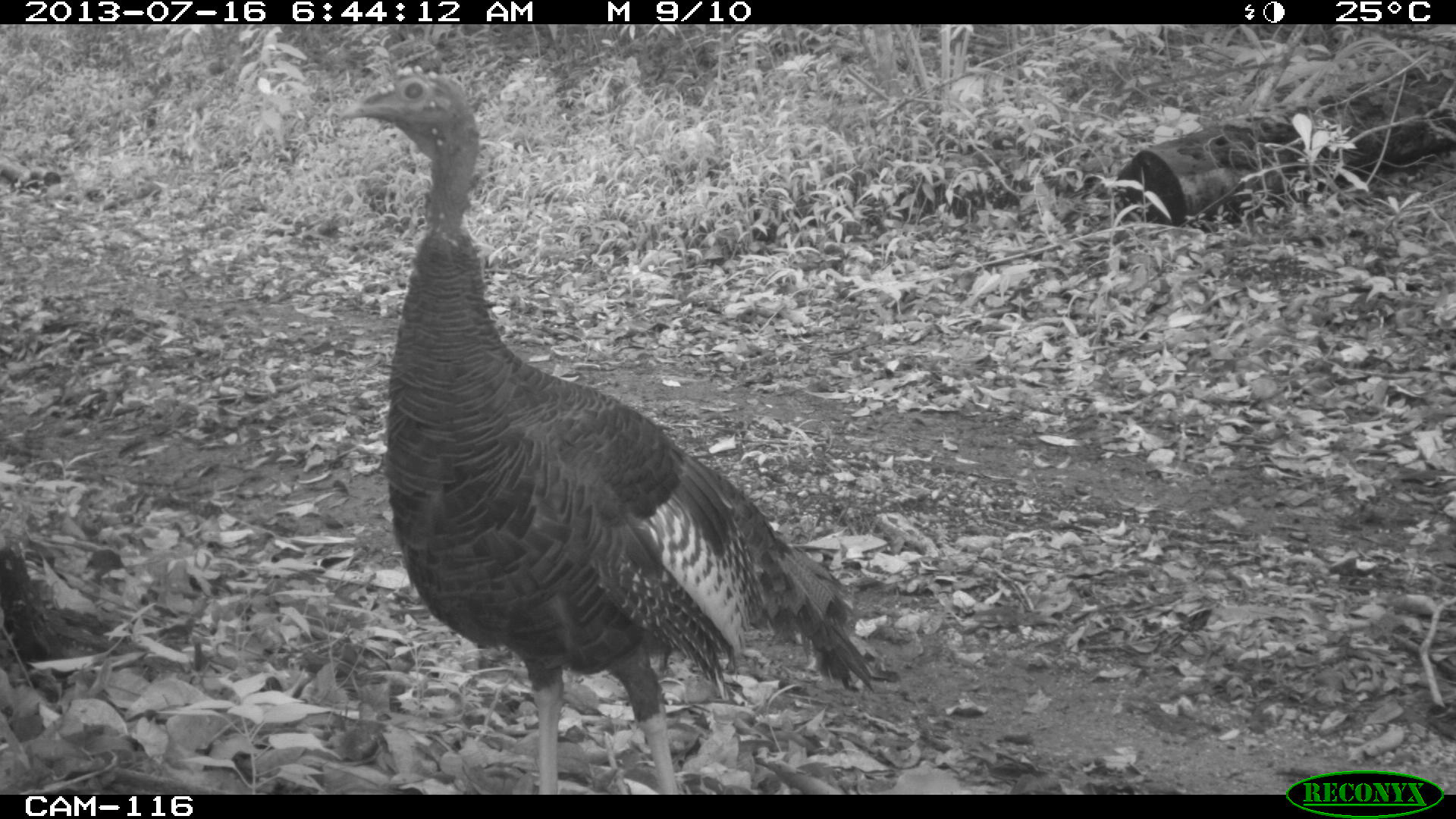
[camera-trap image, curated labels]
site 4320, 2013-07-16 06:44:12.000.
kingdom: Animalia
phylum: Chordata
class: Aves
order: Galliformes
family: Phasianidae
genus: Meleagris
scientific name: Meleagris ocellata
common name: ocellated turkey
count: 1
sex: male